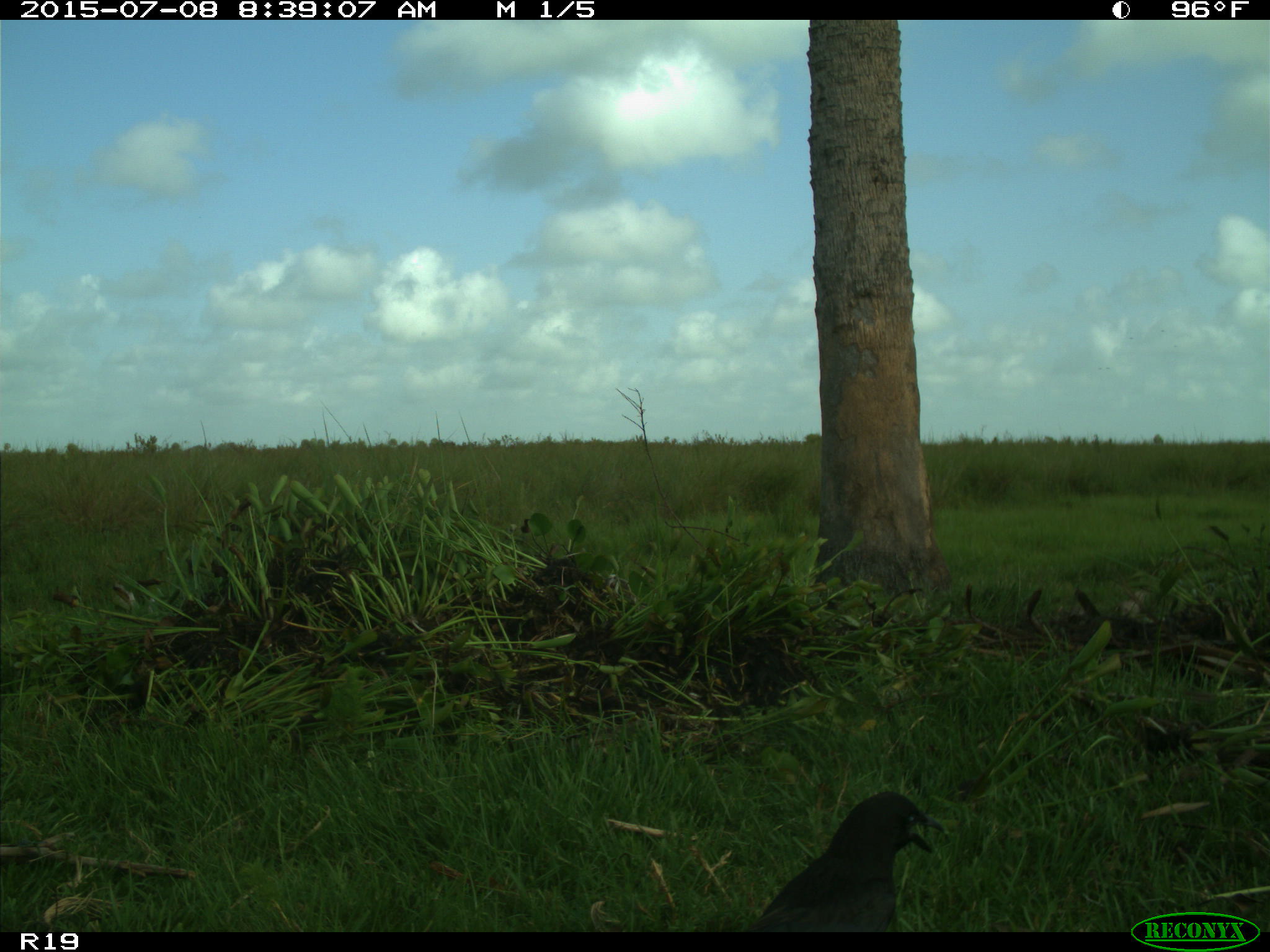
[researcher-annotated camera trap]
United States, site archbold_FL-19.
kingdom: Animalia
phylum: Chordata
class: Aves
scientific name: Aves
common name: birds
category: unidentified bird